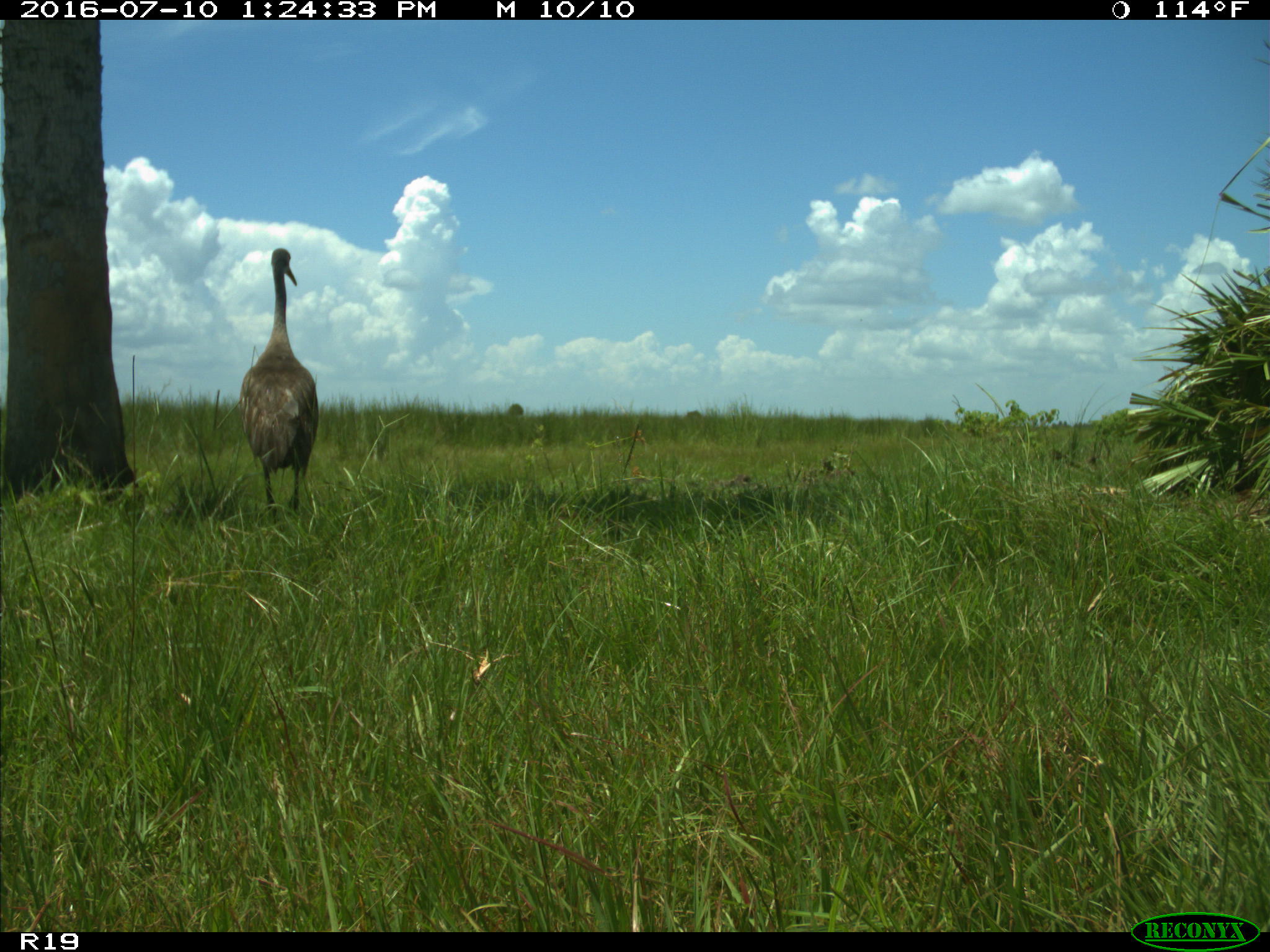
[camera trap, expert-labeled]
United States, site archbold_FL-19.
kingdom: Animalia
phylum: Chordata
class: Aves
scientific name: Aves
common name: birds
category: unidentified bird